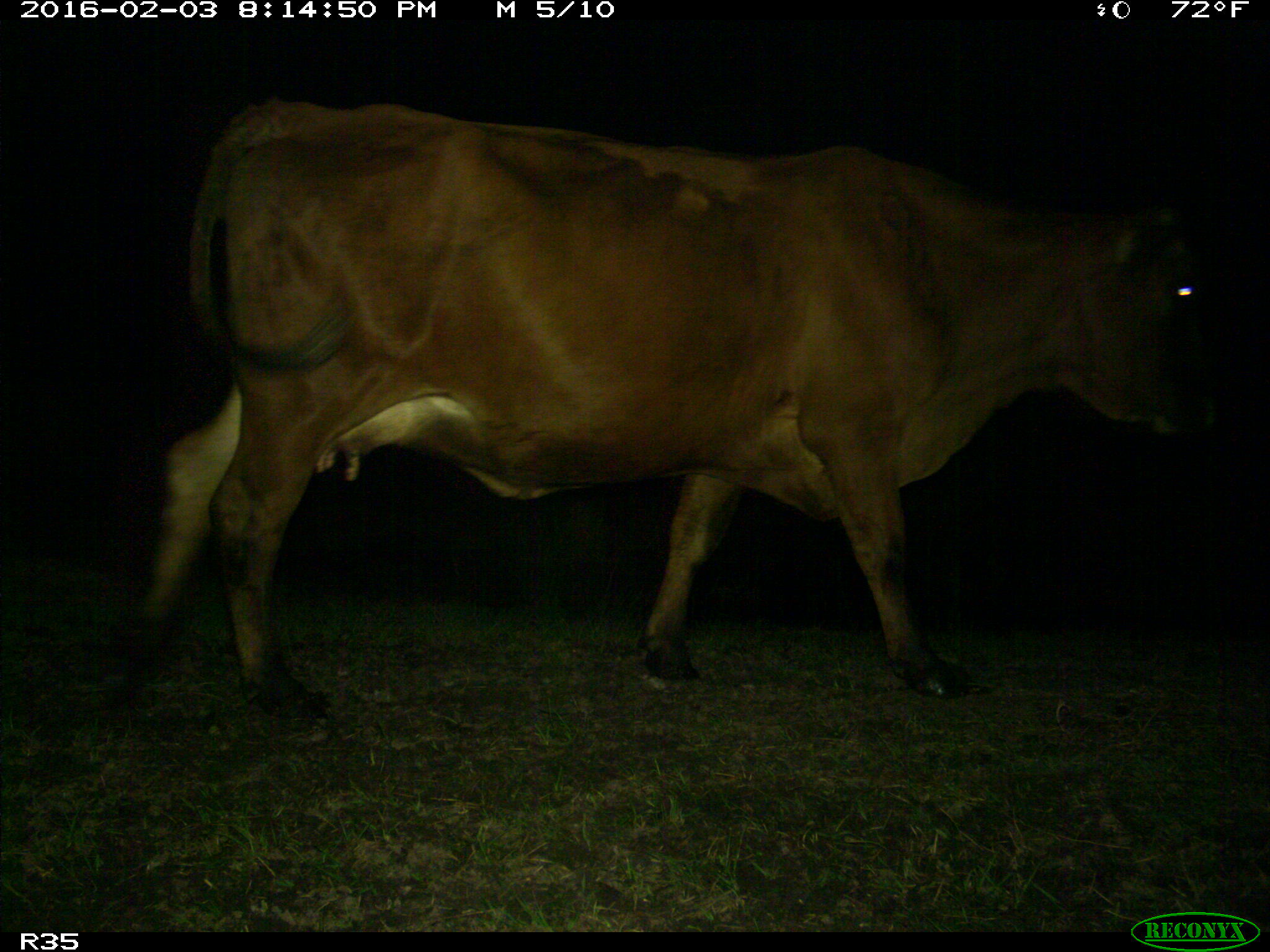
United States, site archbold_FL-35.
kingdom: Animalia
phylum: Chordata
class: Mammalia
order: Artiodactyla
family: Bovidae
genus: Bos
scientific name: Bos taurus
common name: domestic cow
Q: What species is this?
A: Bos taurus (domestic cow).